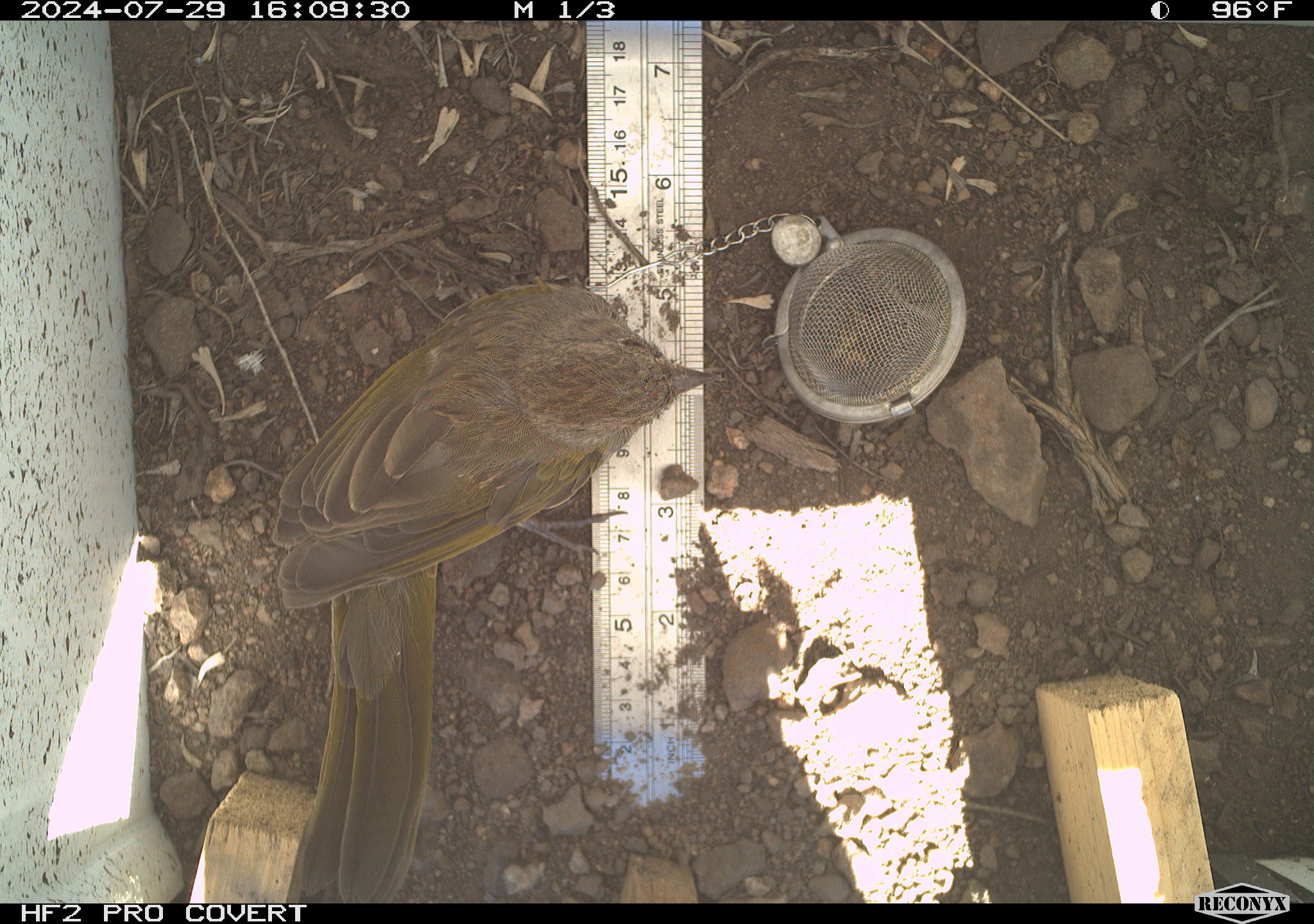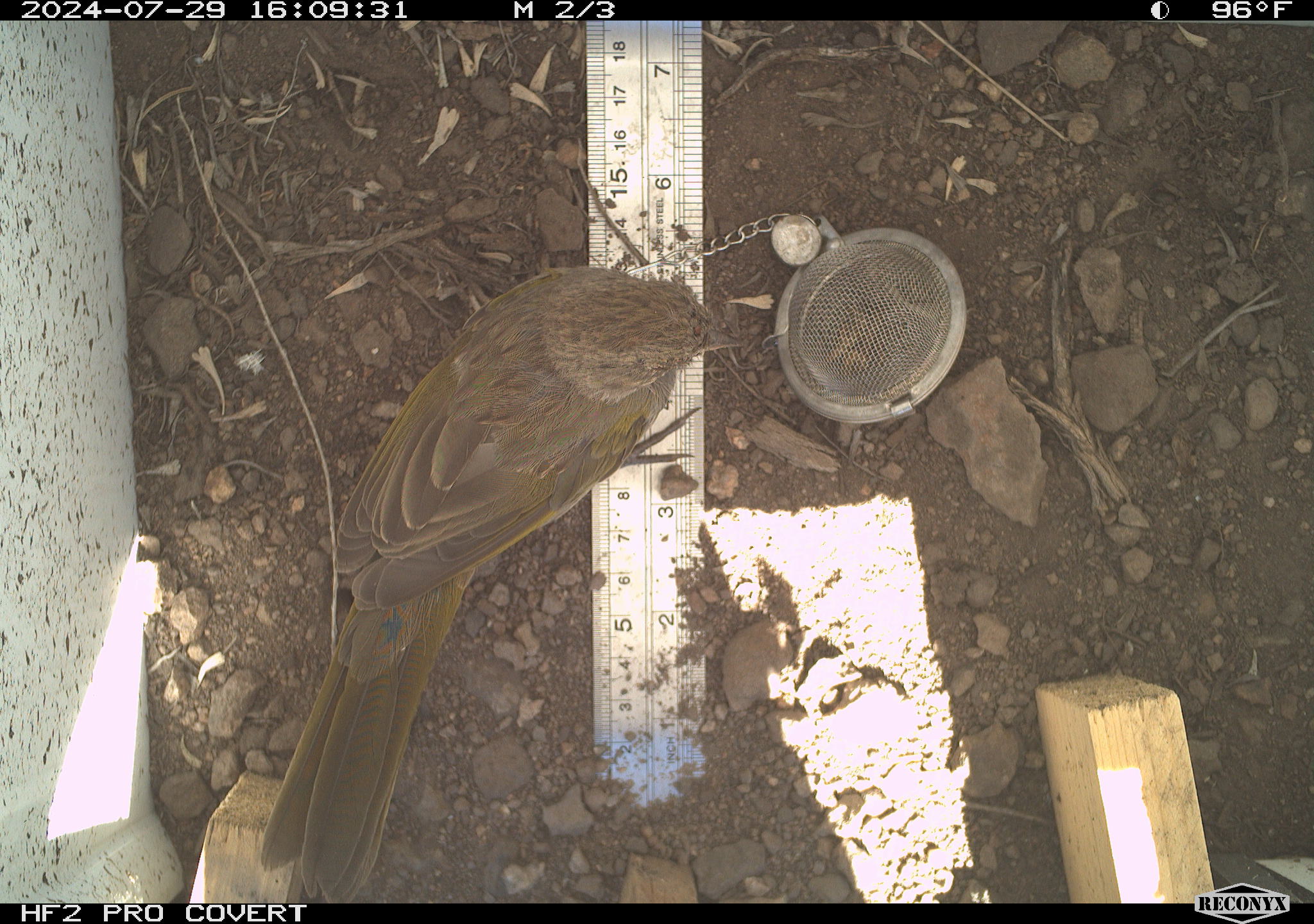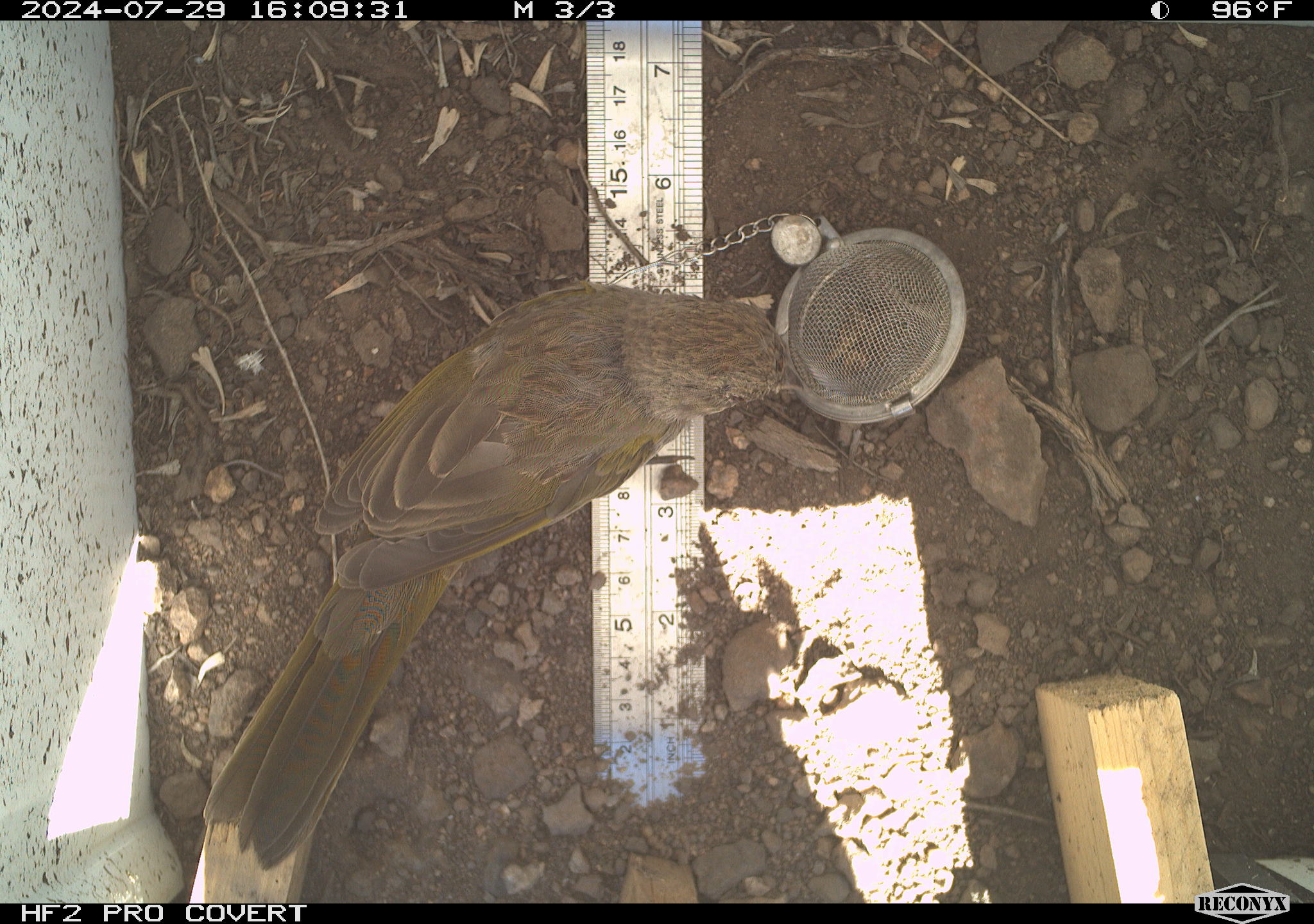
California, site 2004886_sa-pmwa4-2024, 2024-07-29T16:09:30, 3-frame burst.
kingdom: Animalia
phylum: Chordata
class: Aves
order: Passeriformes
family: Passerellidae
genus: Pipilo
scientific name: Pipilo chlorurus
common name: green-tailed towhee